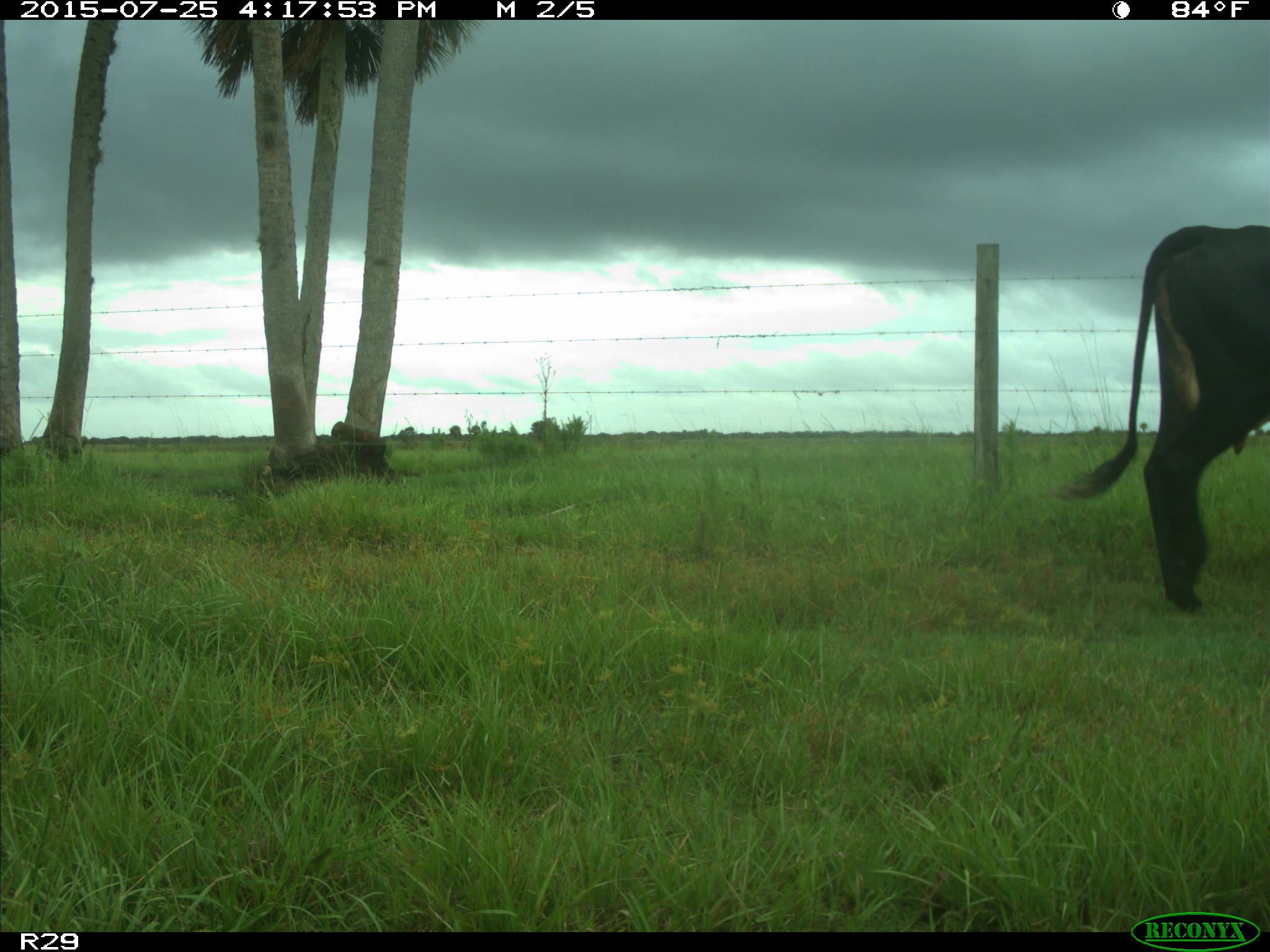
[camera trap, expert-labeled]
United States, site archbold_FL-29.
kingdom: Animalia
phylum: Chordata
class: Mammalia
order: Artiodactyla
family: Bovidae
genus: Bos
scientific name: Bos taurus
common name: domestic cow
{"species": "Bos taurus (domestic cow)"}